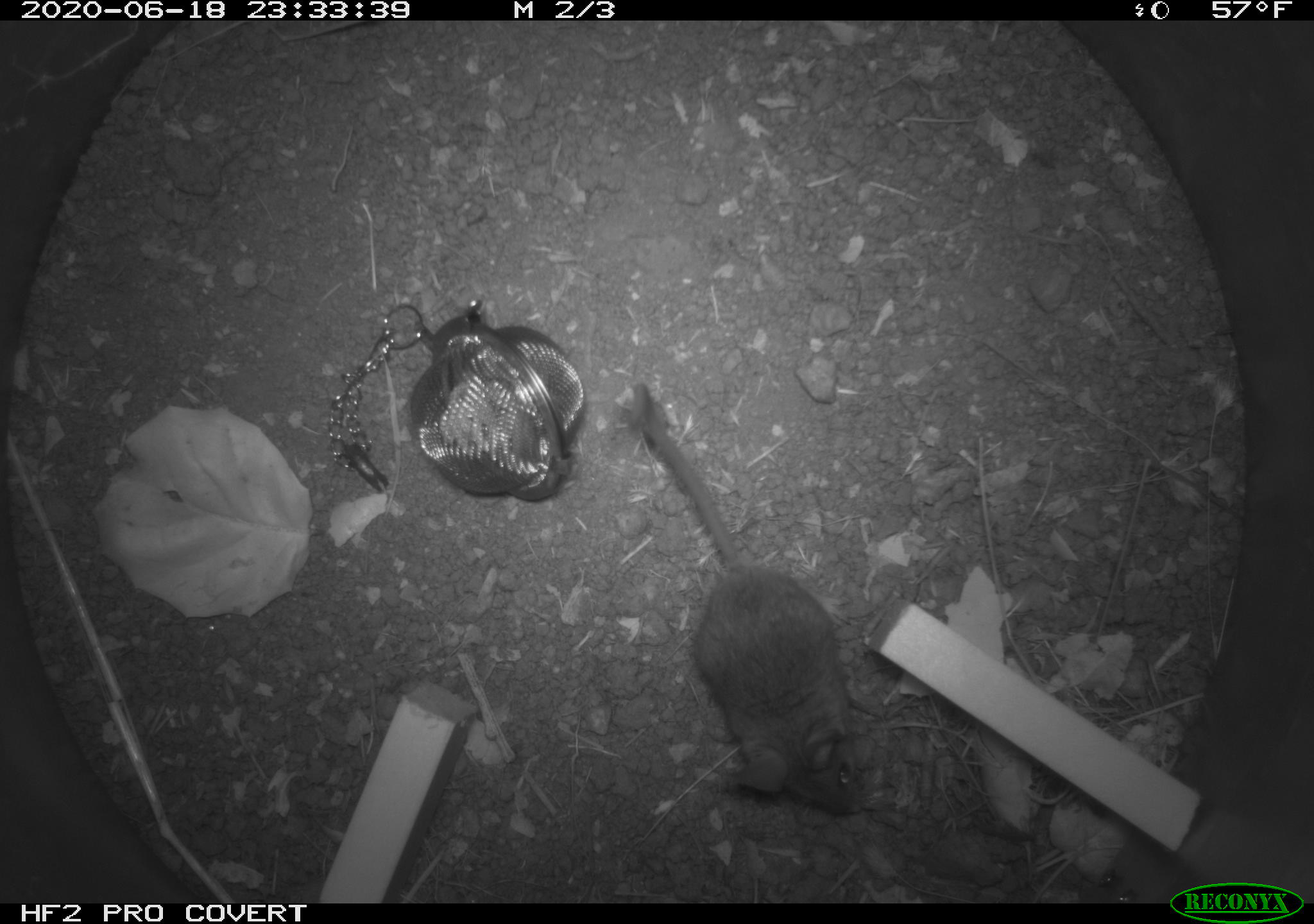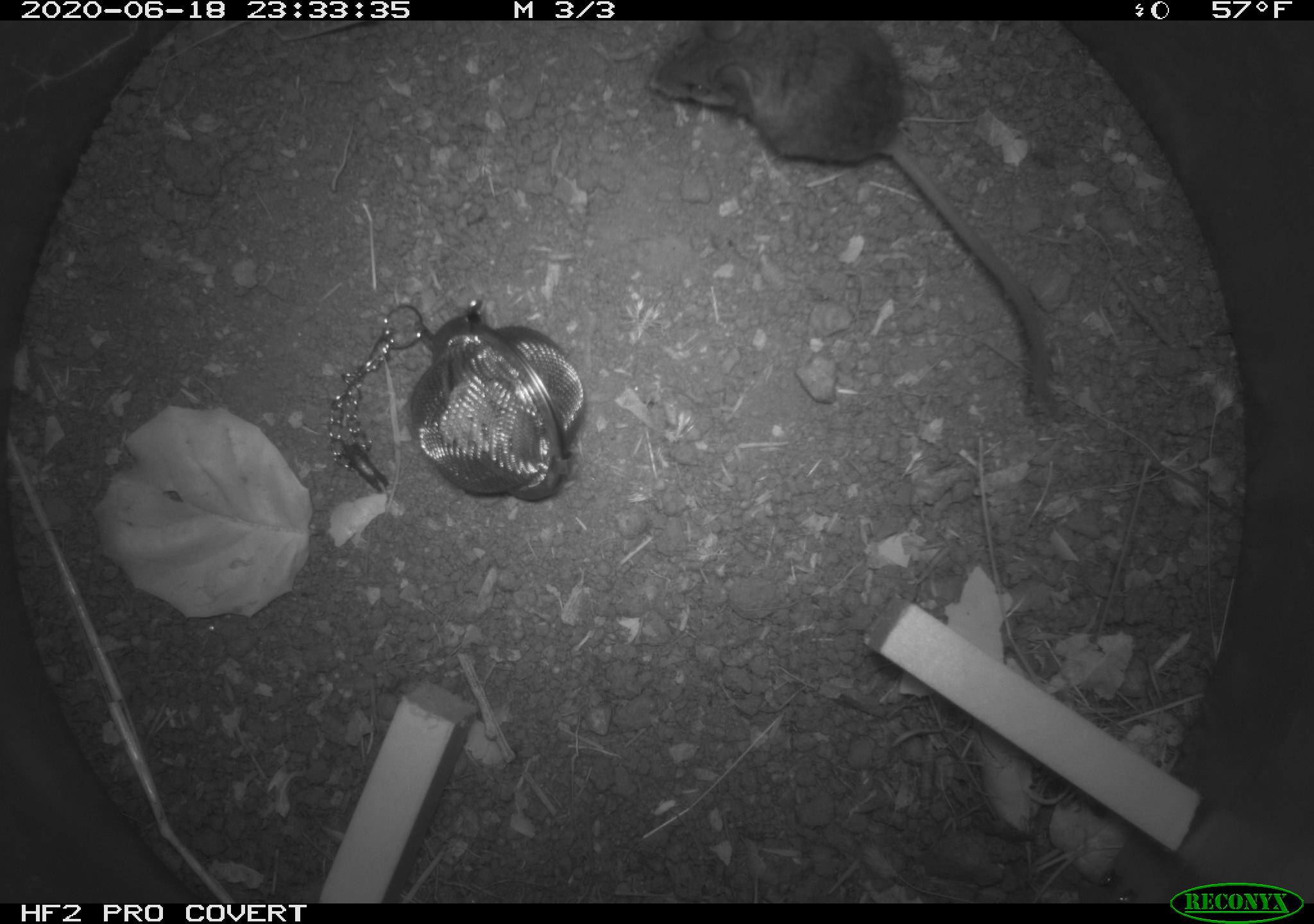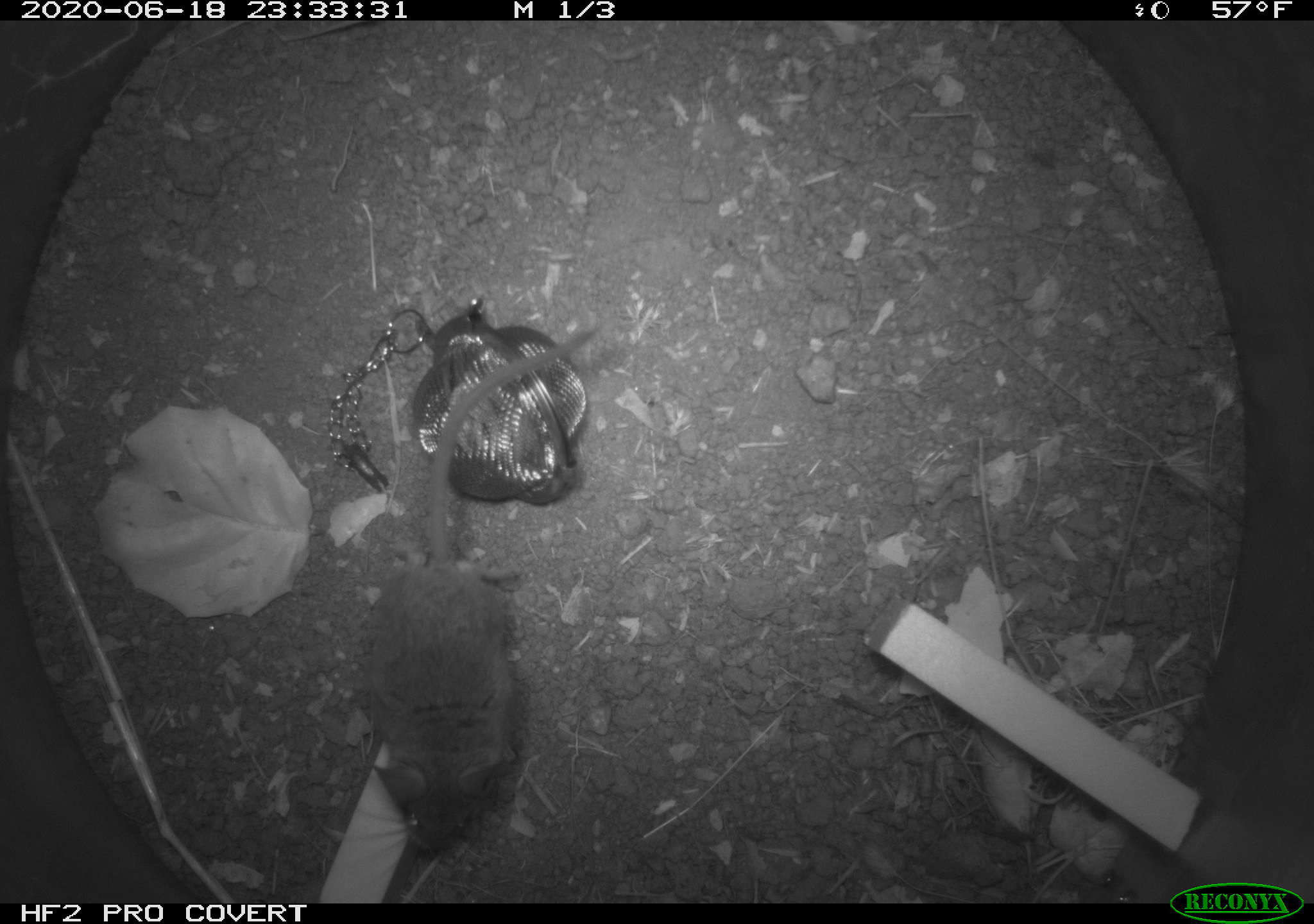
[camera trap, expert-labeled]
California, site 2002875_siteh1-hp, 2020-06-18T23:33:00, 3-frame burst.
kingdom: Animalia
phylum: Chordata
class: Mammalia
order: Rodentia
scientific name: Rodentia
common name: mouse species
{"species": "mouse species (Rodentia)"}